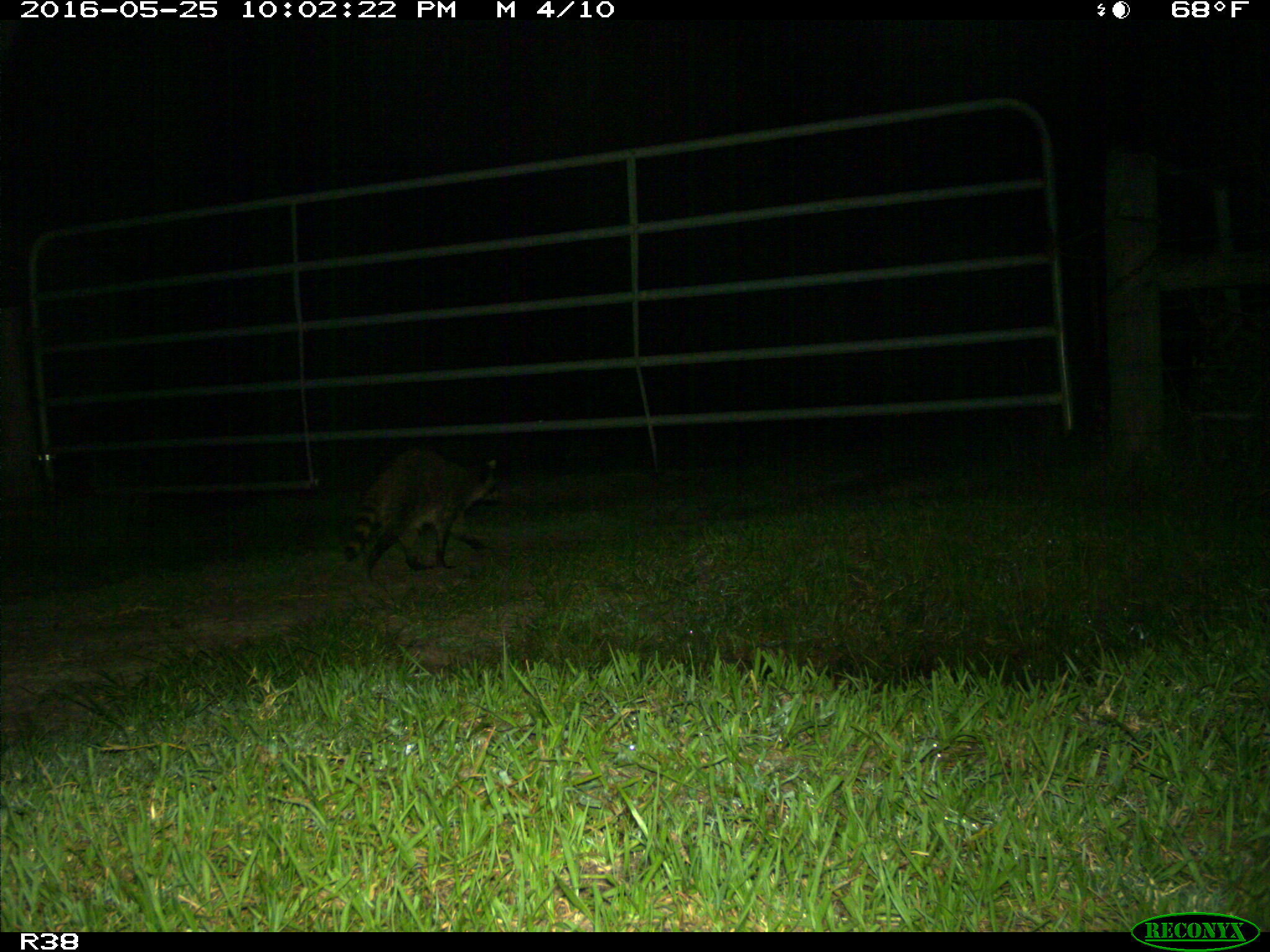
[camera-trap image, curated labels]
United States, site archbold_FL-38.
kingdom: Animalia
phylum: Chordata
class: Mammalia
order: Carnivora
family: Procyonidae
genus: Procyon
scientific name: Procyon lotor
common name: common raccoon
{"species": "Procyon lotor (common raccoon)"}